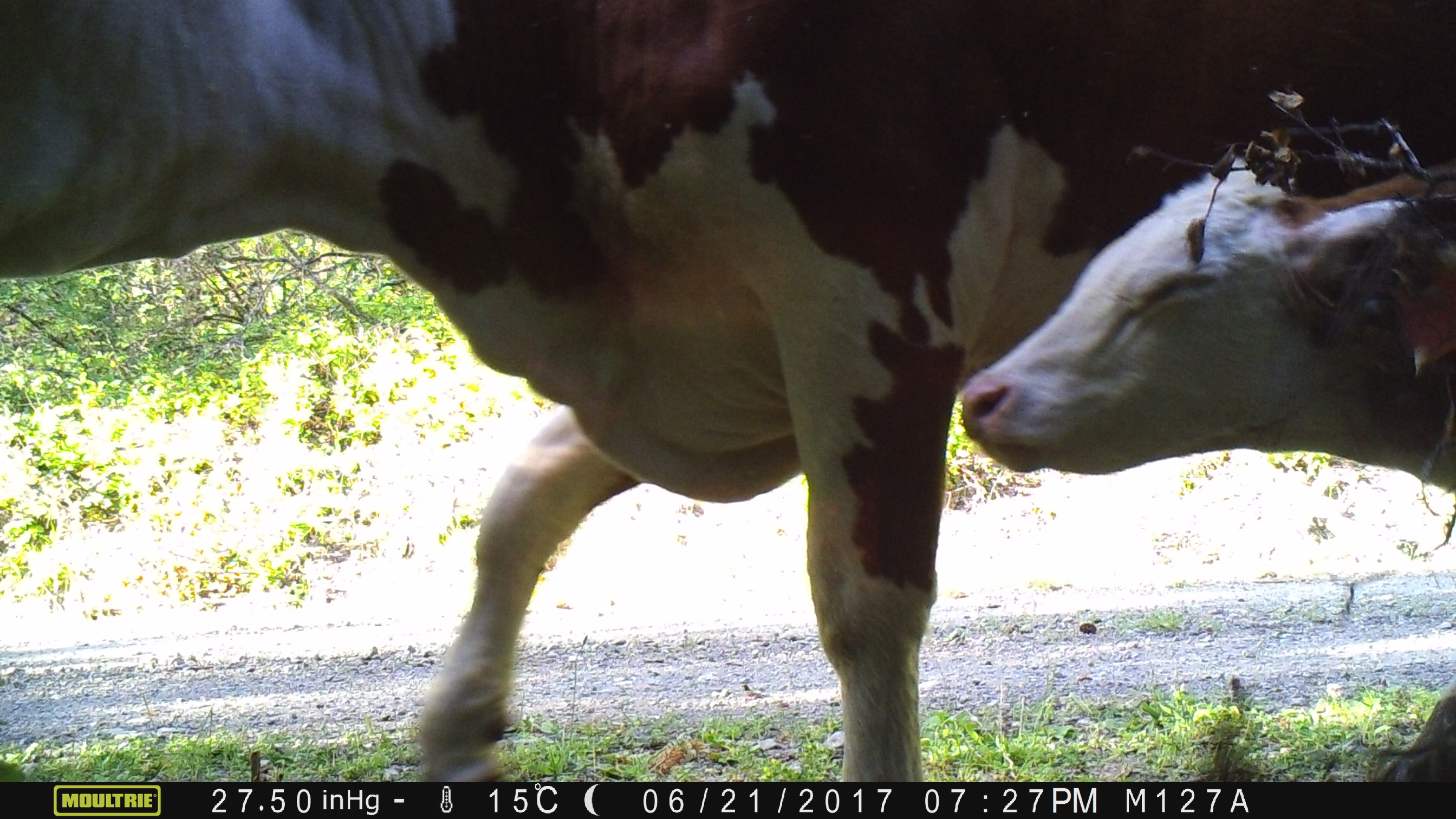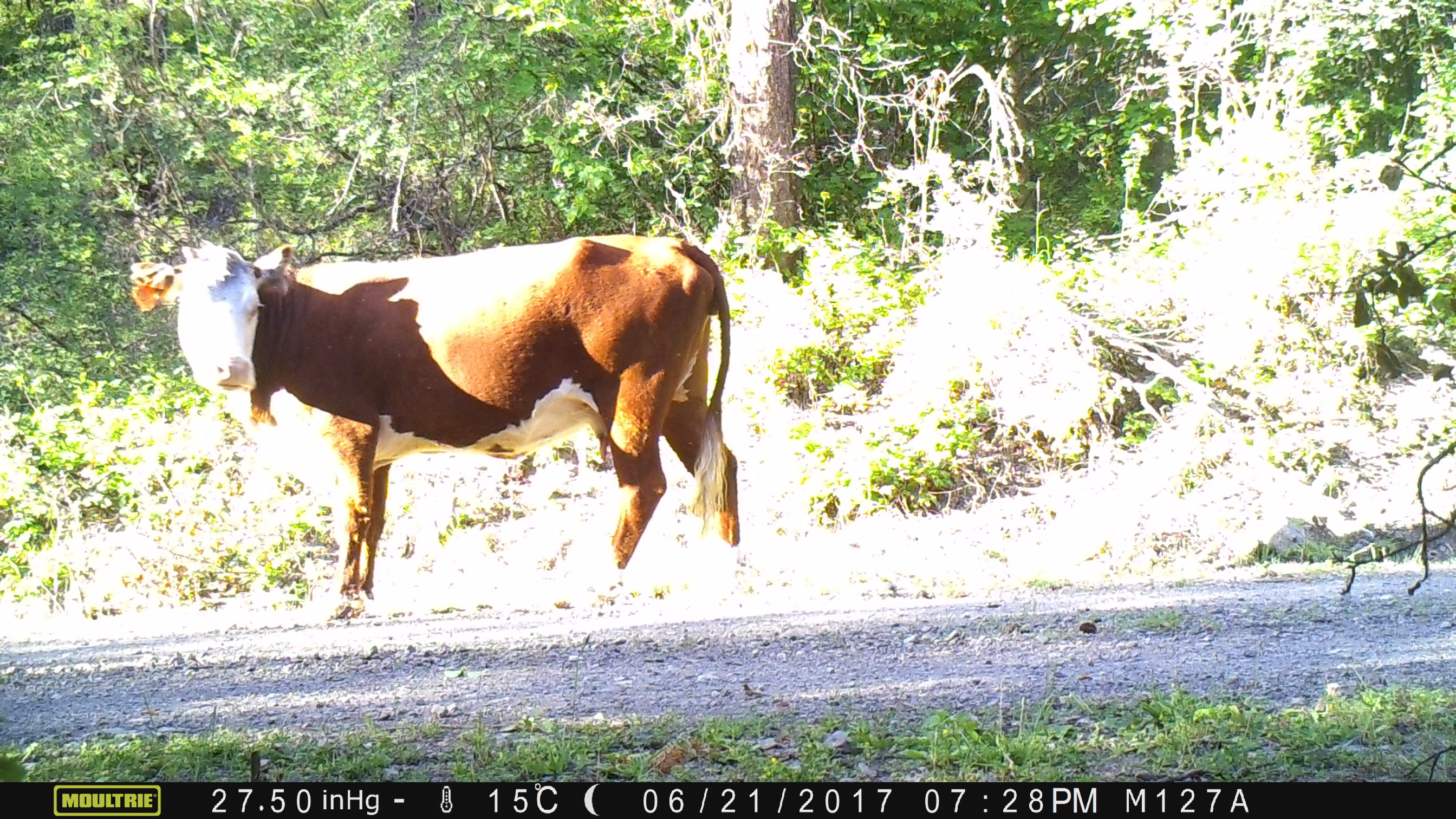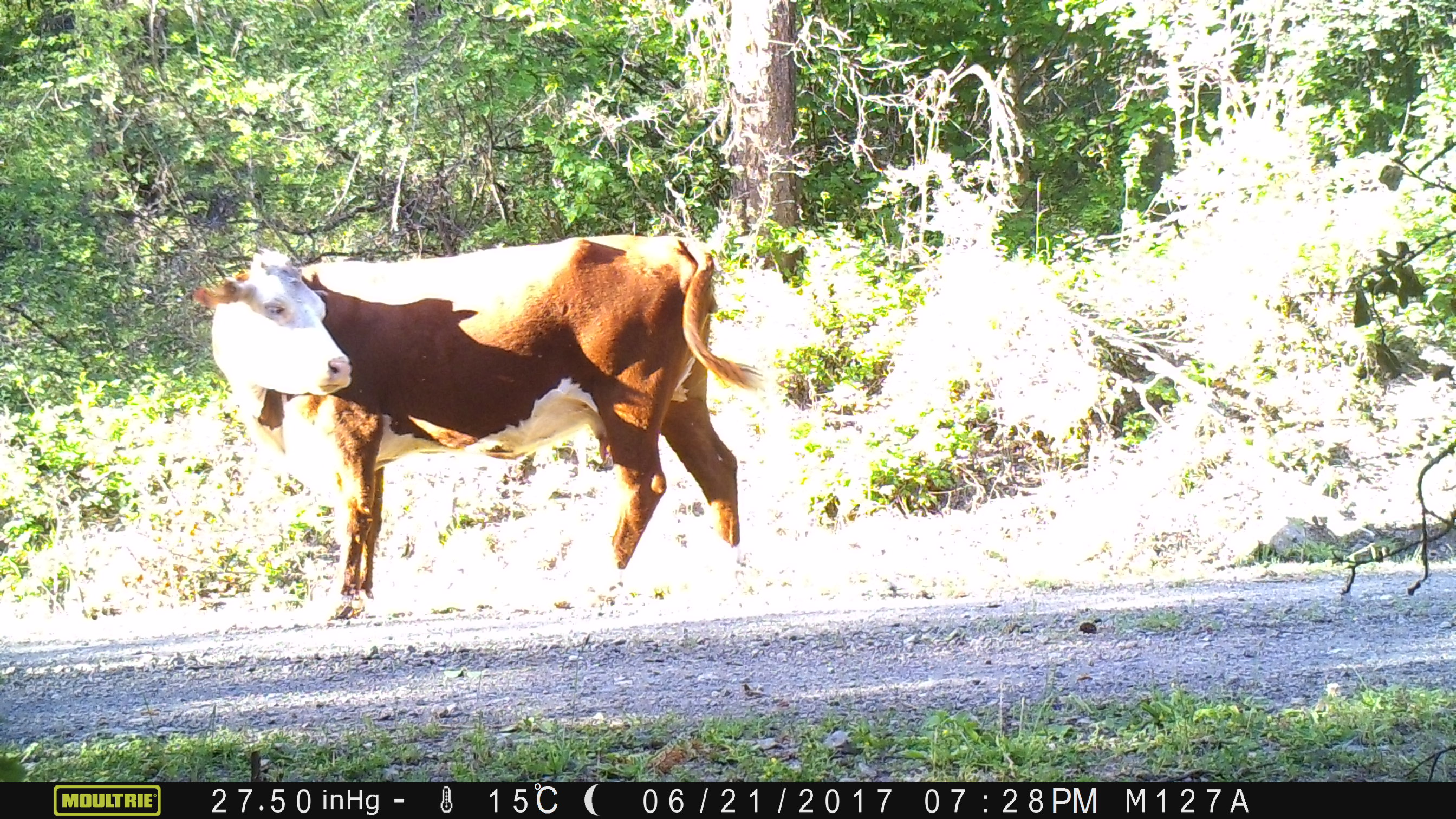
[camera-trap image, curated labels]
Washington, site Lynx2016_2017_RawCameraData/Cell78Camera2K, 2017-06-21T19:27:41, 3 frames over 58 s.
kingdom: Animalia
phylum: Chordata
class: Mammalia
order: Artiodactyla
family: Bovidae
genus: Bos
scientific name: Bos taurus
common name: domestic cattle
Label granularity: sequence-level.